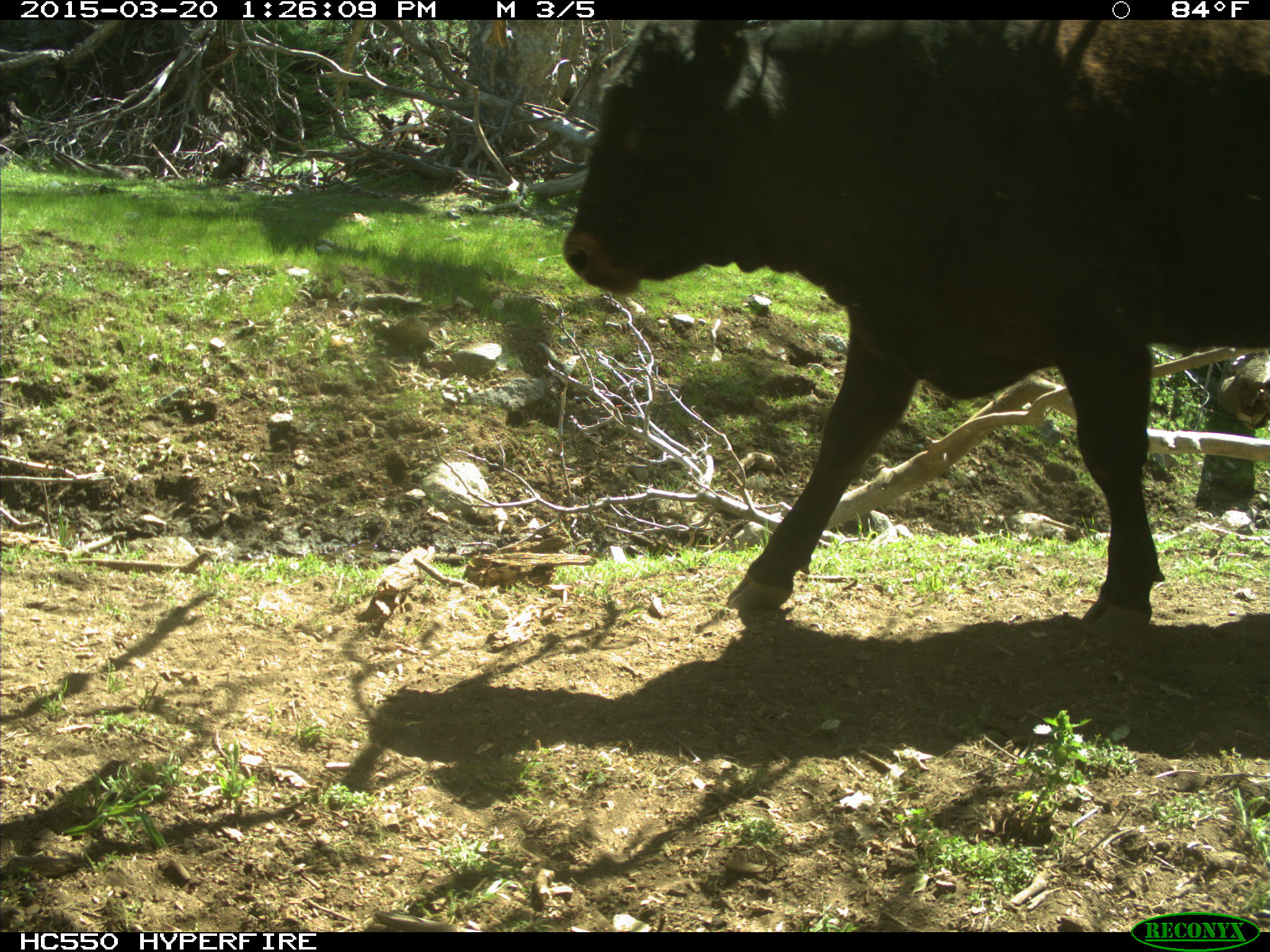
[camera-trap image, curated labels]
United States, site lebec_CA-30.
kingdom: Animalia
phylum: Chordata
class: Mammalia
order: Artiodactyla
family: Bovidae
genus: Bos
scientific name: Bos taurus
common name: domestic cow